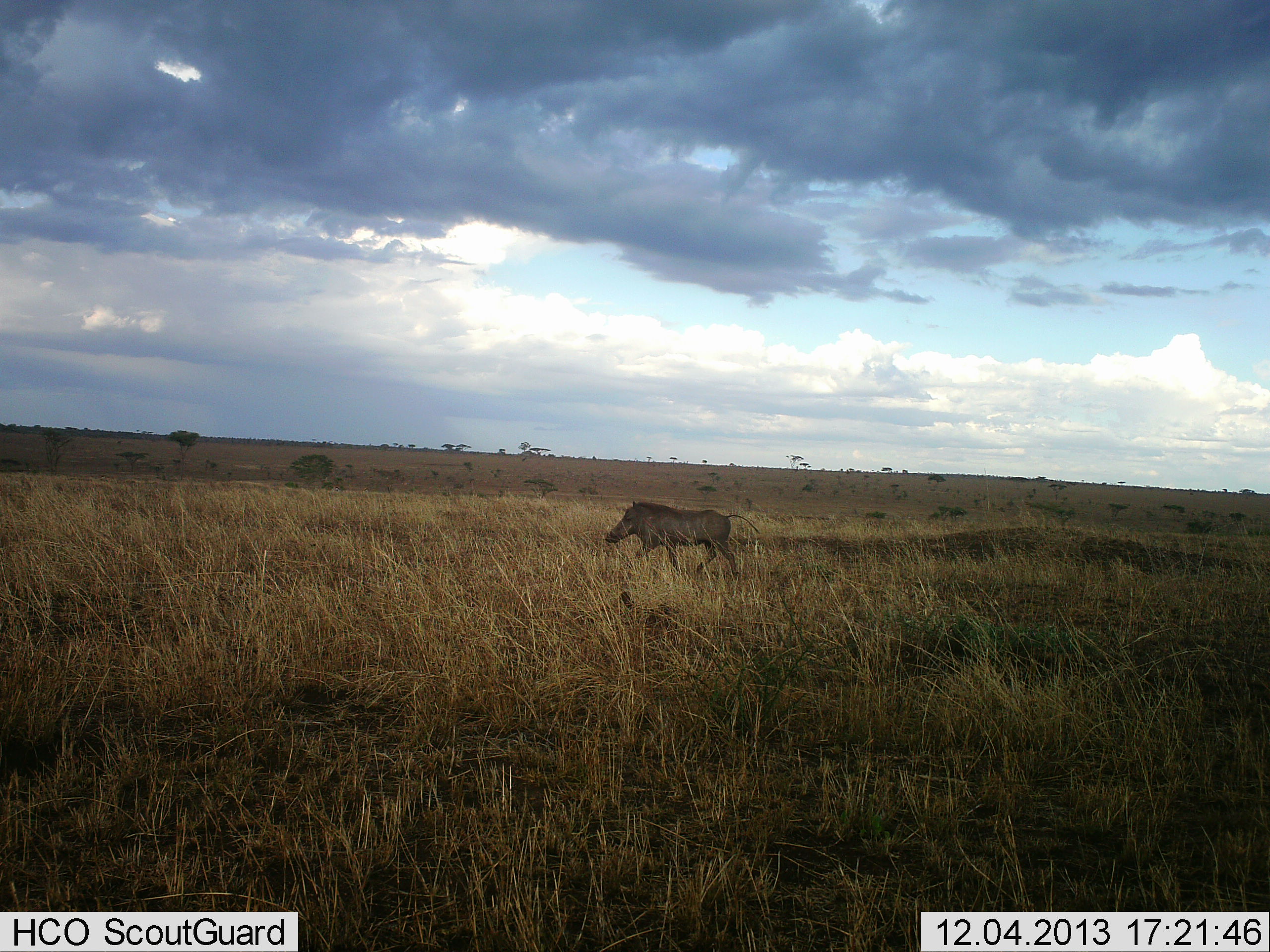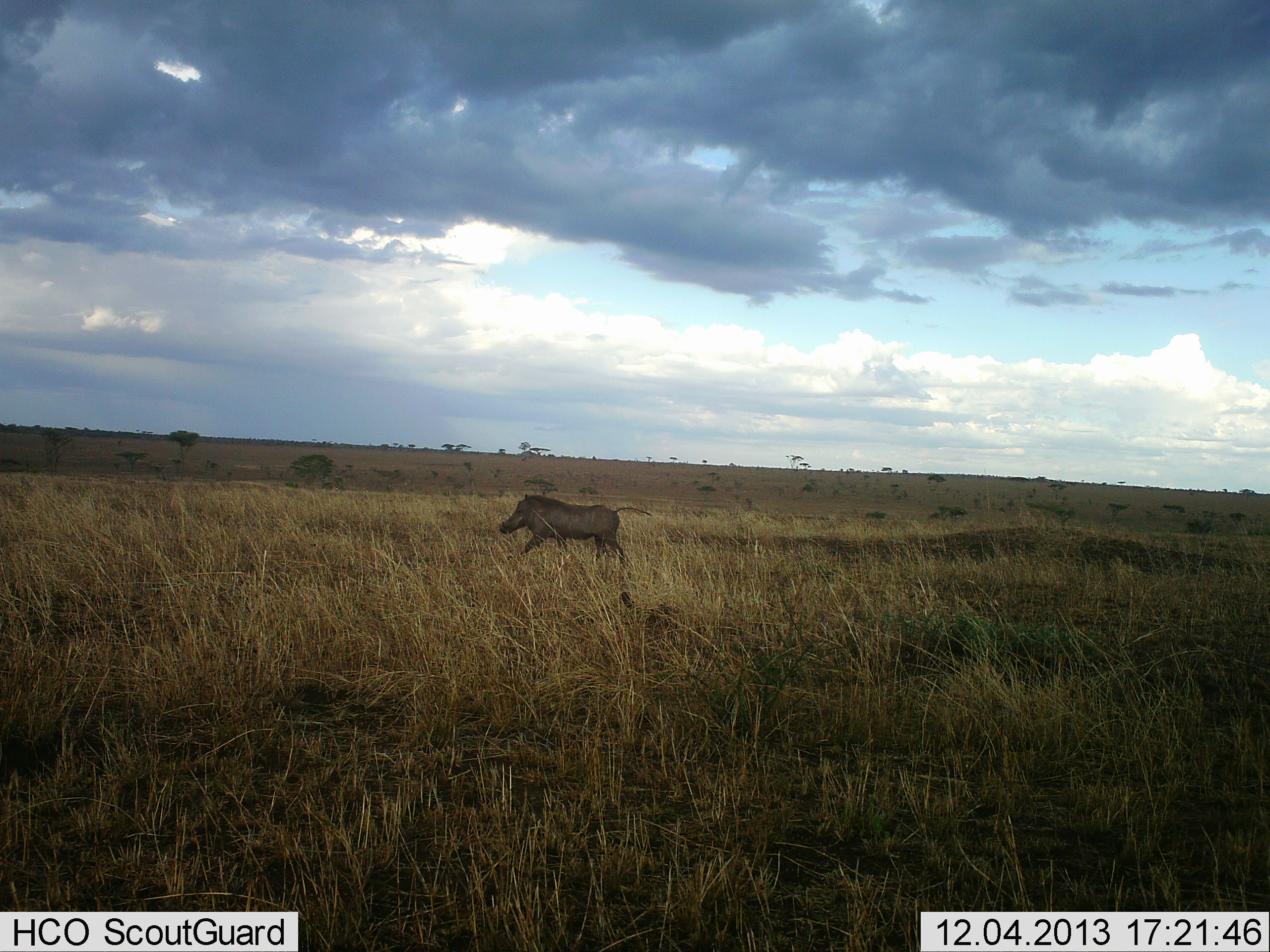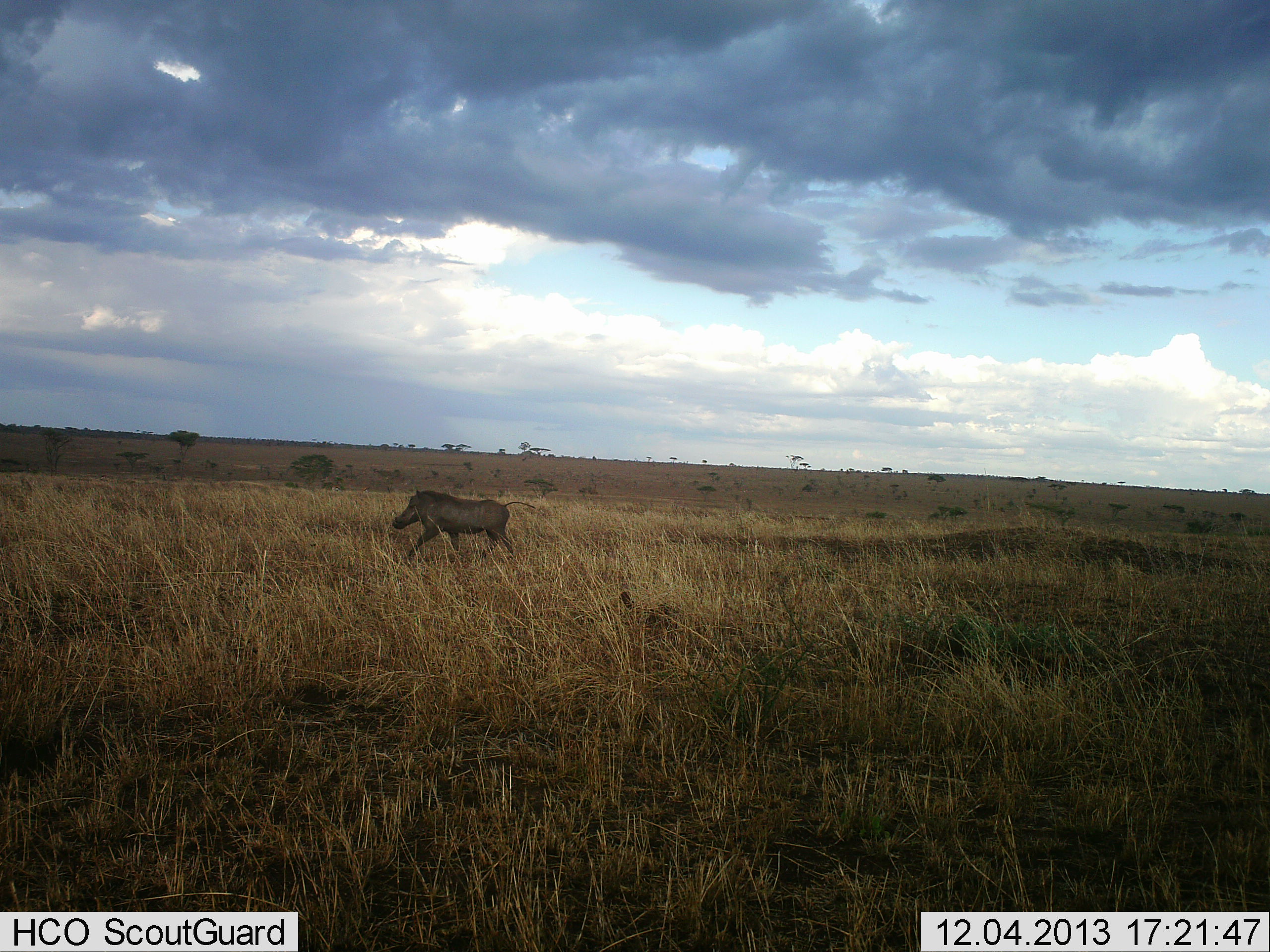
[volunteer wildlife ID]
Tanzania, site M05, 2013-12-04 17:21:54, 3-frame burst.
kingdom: Animalia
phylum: Chordata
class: Mammalia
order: Artiodactyla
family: Suidae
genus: Phacochoerus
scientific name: Phacochoerus africanus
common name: warthog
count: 1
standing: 0%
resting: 0%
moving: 100%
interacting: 0%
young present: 0%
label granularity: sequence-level